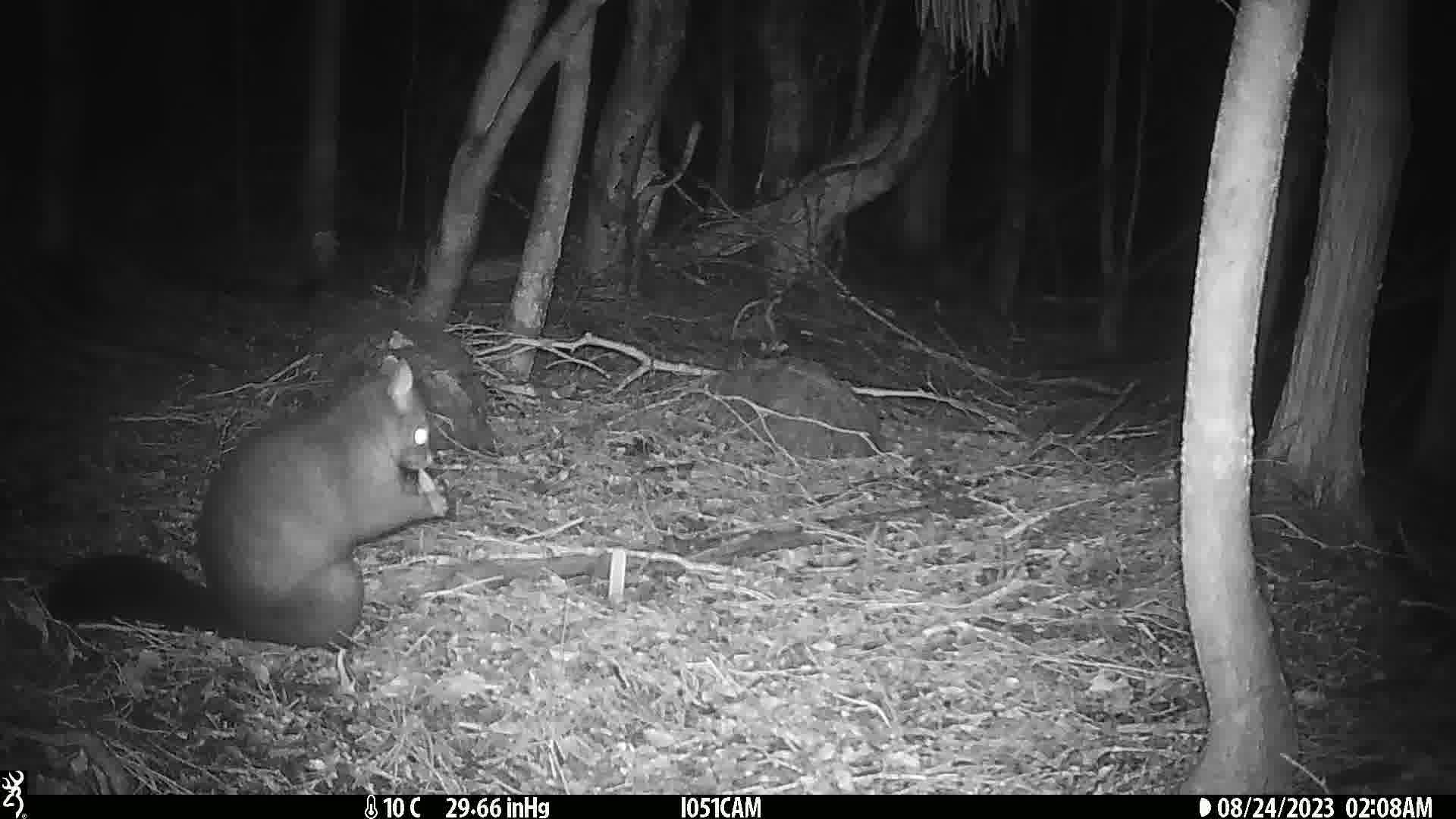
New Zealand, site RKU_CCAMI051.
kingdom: Animalia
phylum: Chordata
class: Mammalia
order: Diprotodontia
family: Phalangeridae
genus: Trichosurus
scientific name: Trichosurus vulpecula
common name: common brushtail possum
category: possum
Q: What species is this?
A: Possum (common brushtail possum) (Trichosurus vulpecula).